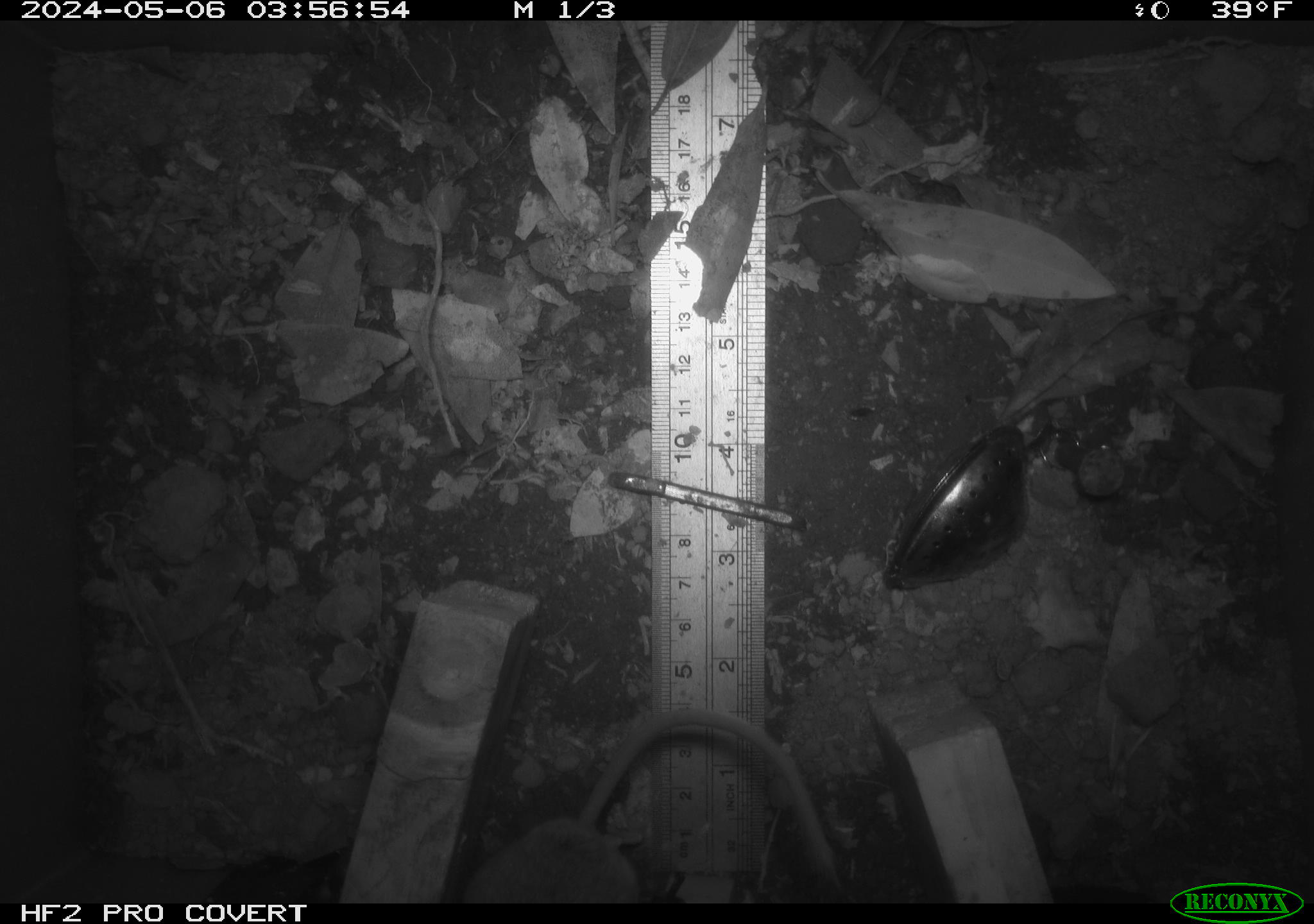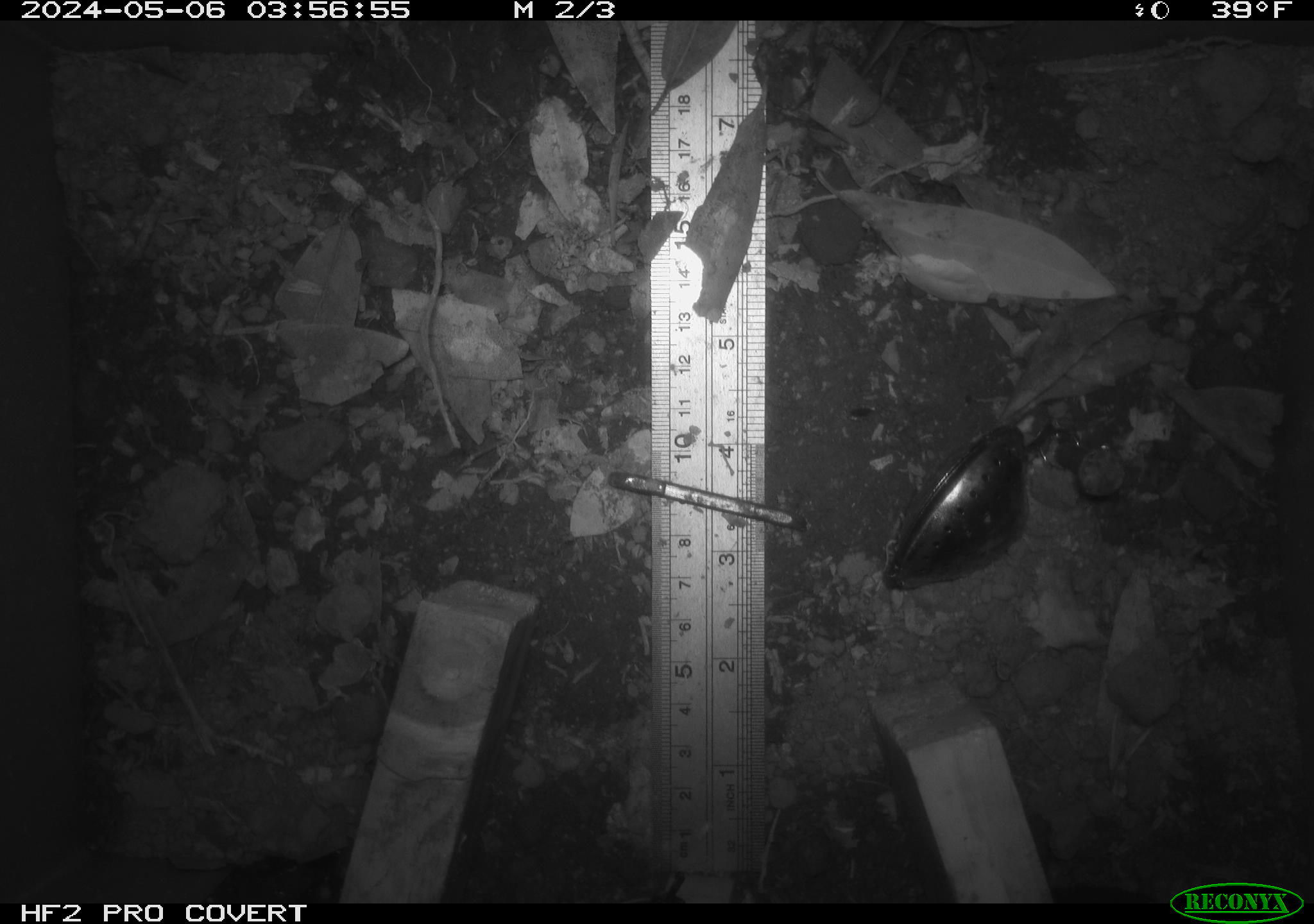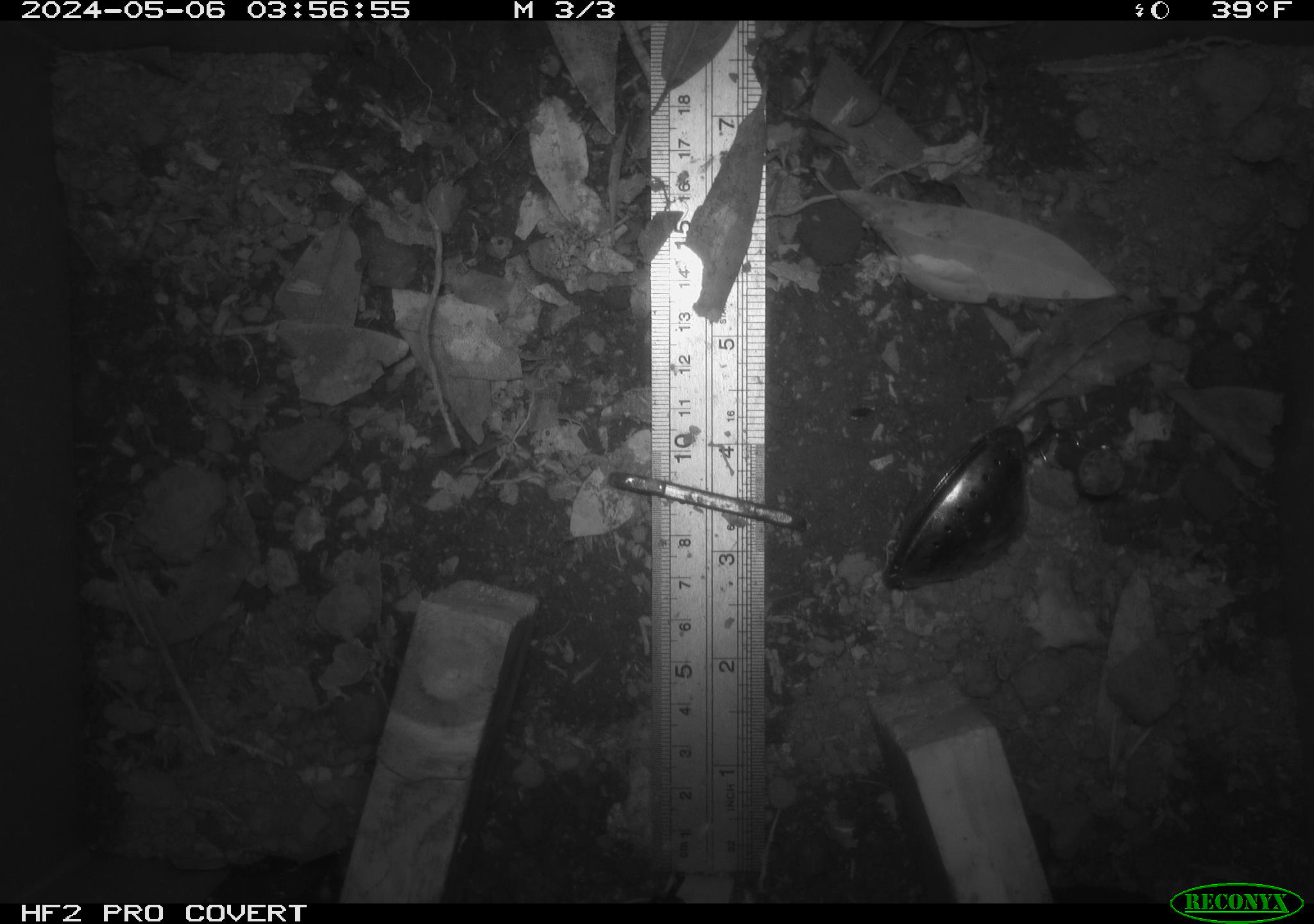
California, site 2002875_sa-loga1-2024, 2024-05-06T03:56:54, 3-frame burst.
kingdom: Animalia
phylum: Chordata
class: Mammalia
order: Rodentia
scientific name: Rodentia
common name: mouse species